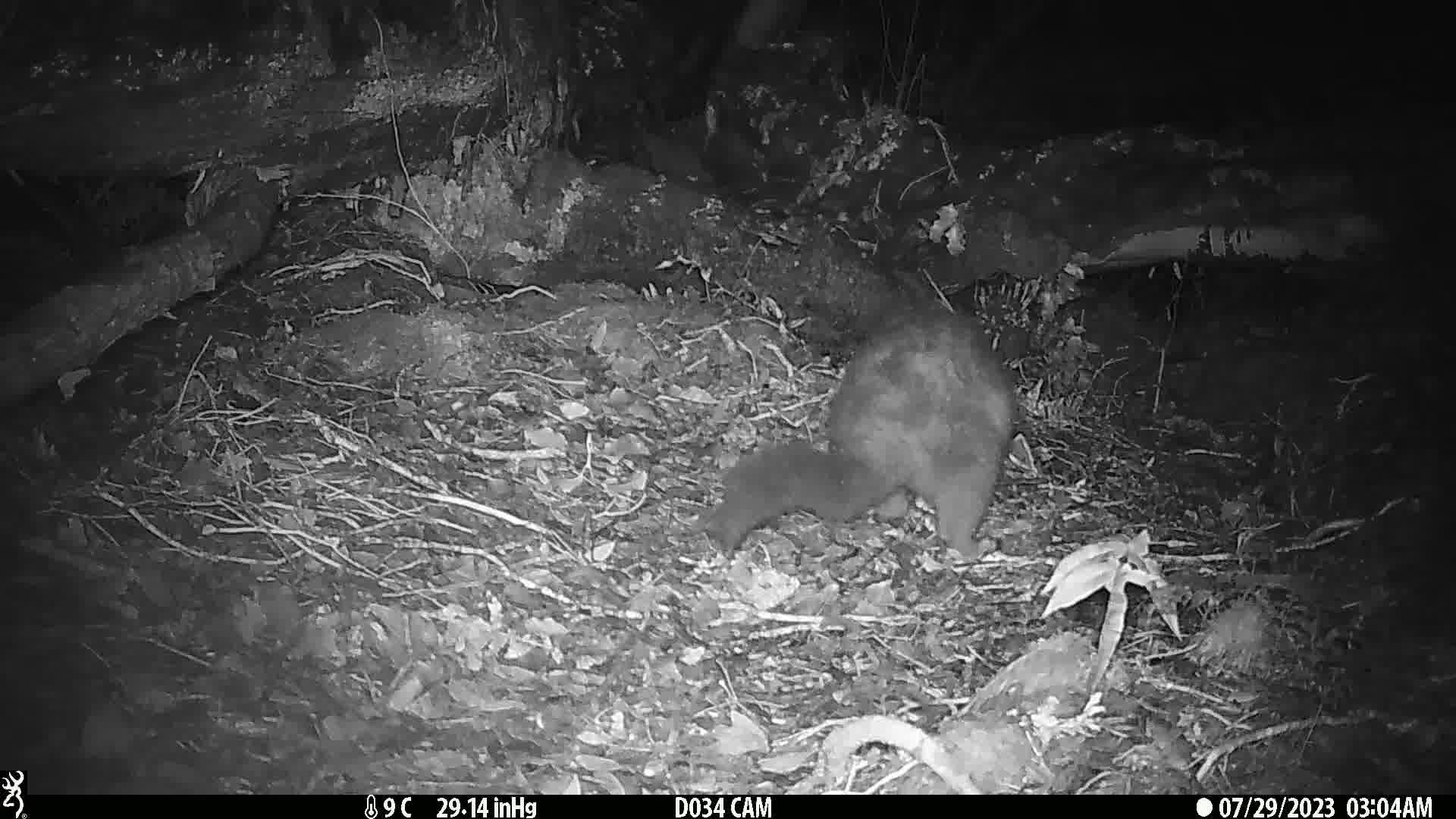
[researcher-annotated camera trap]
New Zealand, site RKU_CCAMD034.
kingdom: Animalia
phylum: Chordata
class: Mammalia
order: Diprotodontia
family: Phalangeridae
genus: Trichosurus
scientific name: Trichosurus vulpecula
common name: common brushtail possum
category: possum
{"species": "possum (common brushtail possum) (Trichosurus vulpecula)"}